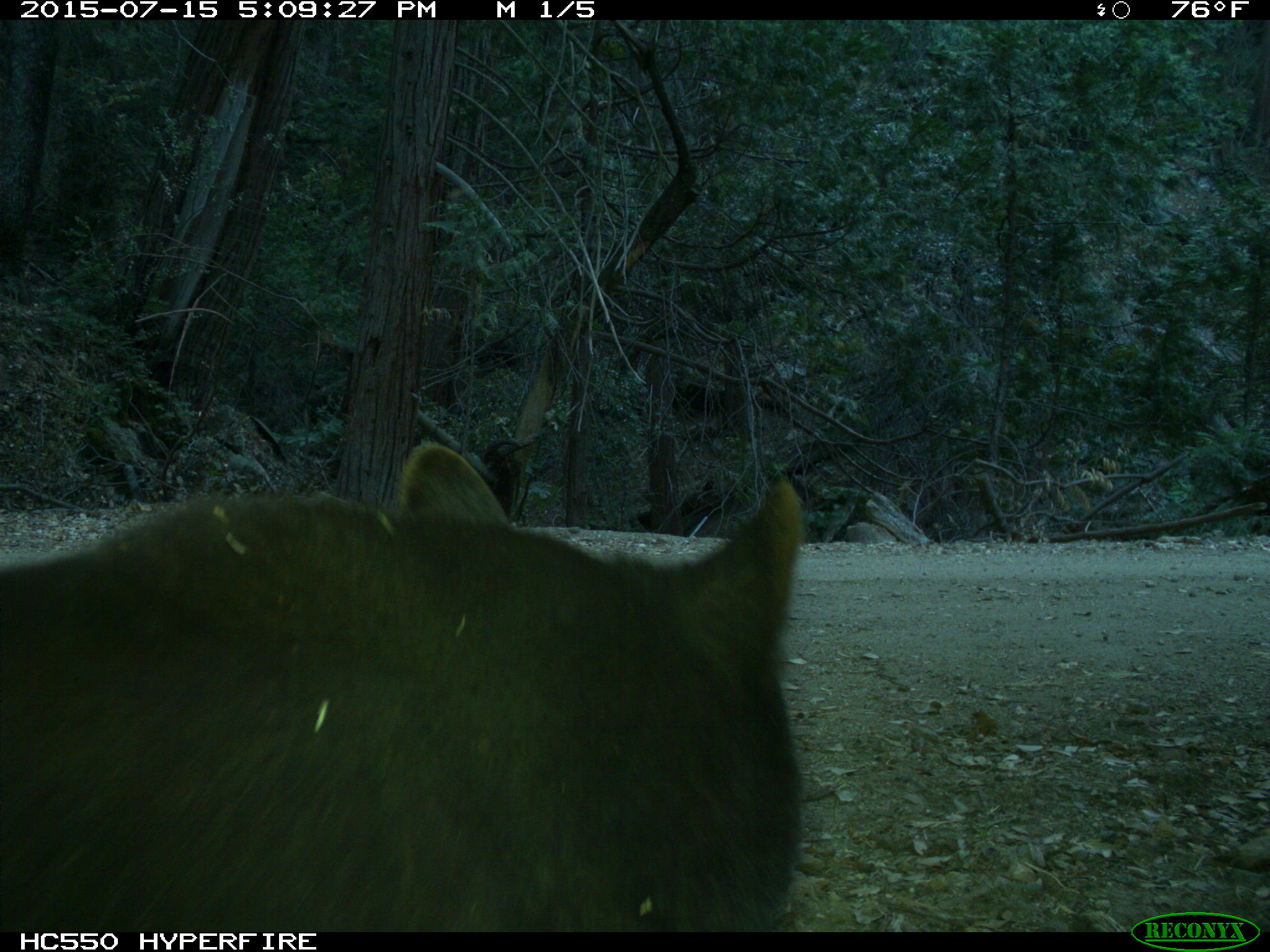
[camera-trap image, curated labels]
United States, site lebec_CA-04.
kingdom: Animalia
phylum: Chordata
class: Mammalia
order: Carnivora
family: Ursidae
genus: Ursus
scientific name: Ursus americanus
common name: american black bear